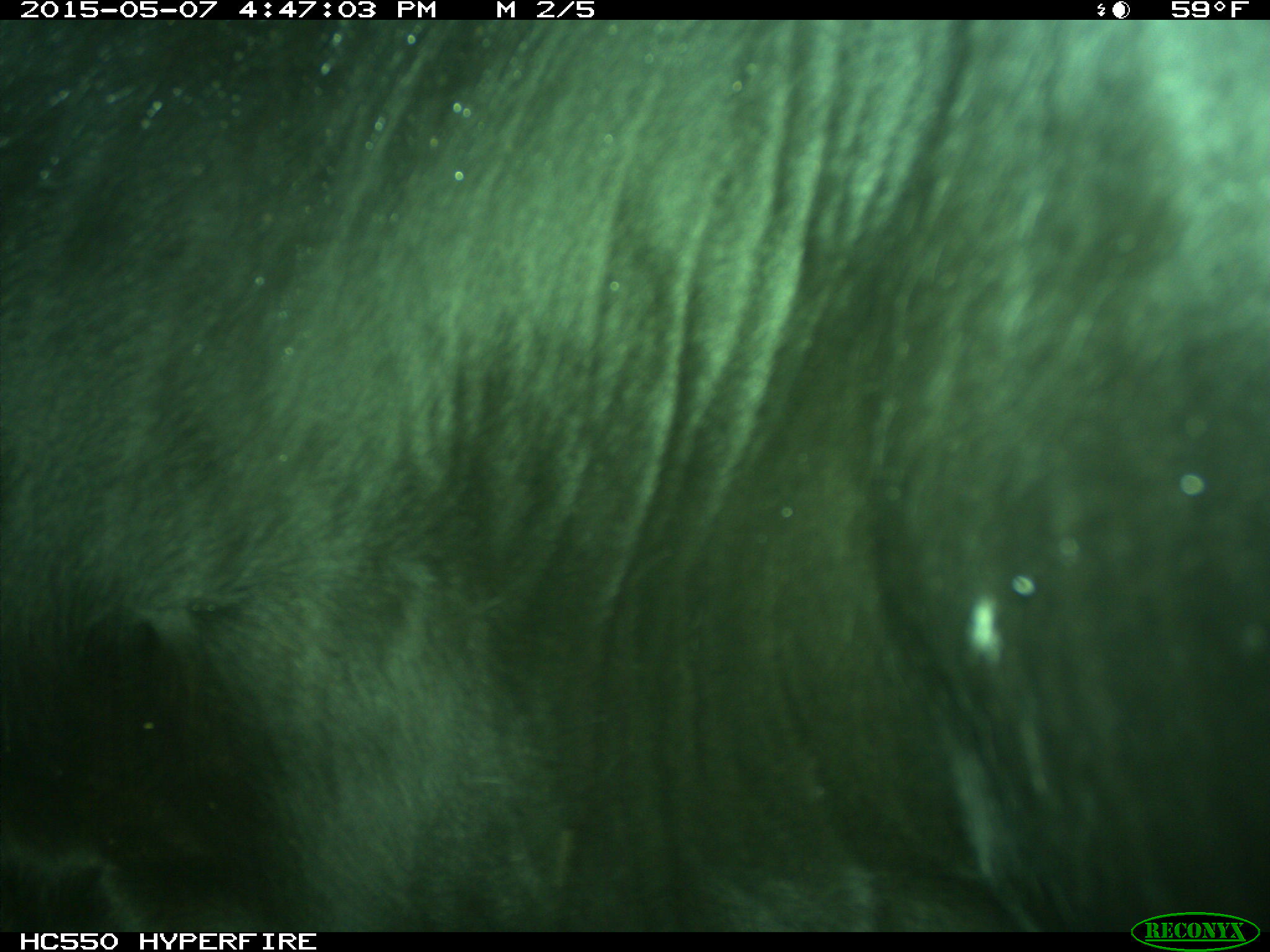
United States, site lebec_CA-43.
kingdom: Animalia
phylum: Chordata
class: Mammalia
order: Artiodactyla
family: Bovidae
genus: Bos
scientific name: Bos taurus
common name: domestic cow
Bos taurus (domestic cow).